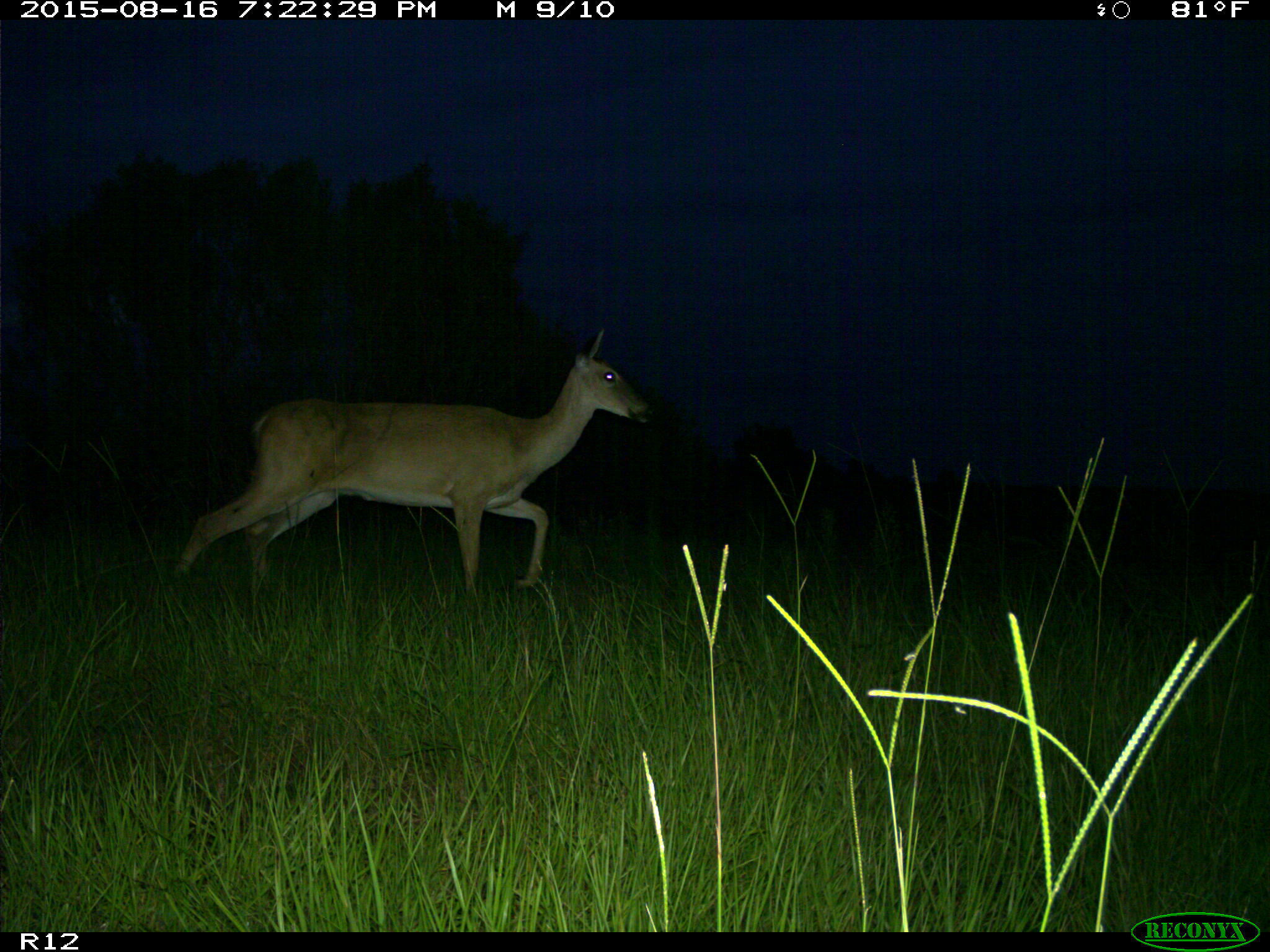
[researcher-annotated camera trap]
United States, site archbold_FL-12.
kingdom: Animalia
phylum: Chordata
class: Mammalia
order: Artiodactyla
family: Cervidae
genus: Odocoileus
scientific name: Odocoileus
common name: deer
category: unidentified deer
Unidentified deer (deer) (Odocoileus).